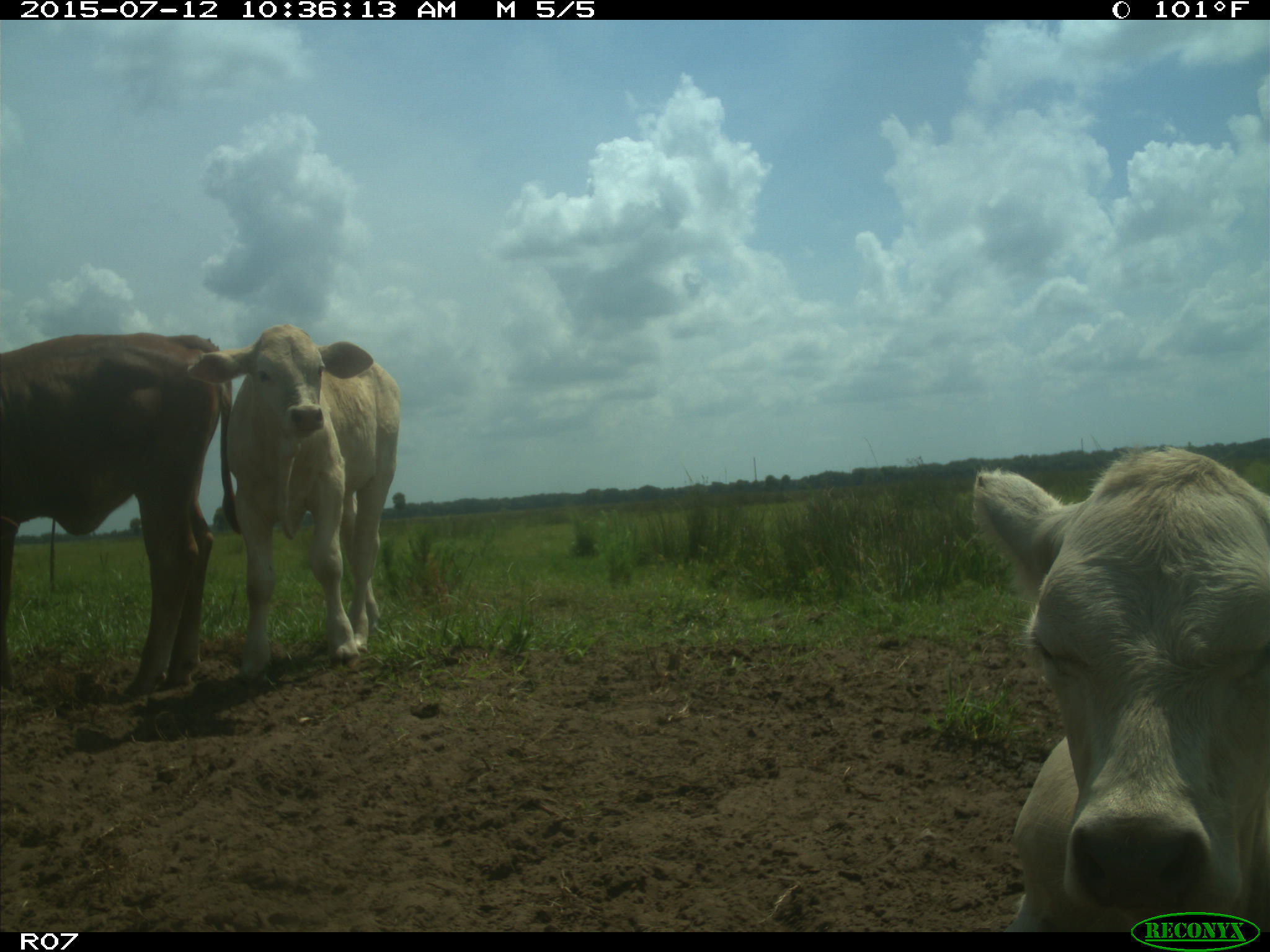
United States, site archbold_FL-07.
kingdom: Animalia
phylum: Chordata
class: Mammalia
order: Artiodactyla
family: Bovidae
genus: Bos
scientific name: Bos taurus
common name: domestic cow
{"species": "Bos taurus (domestic cow)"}